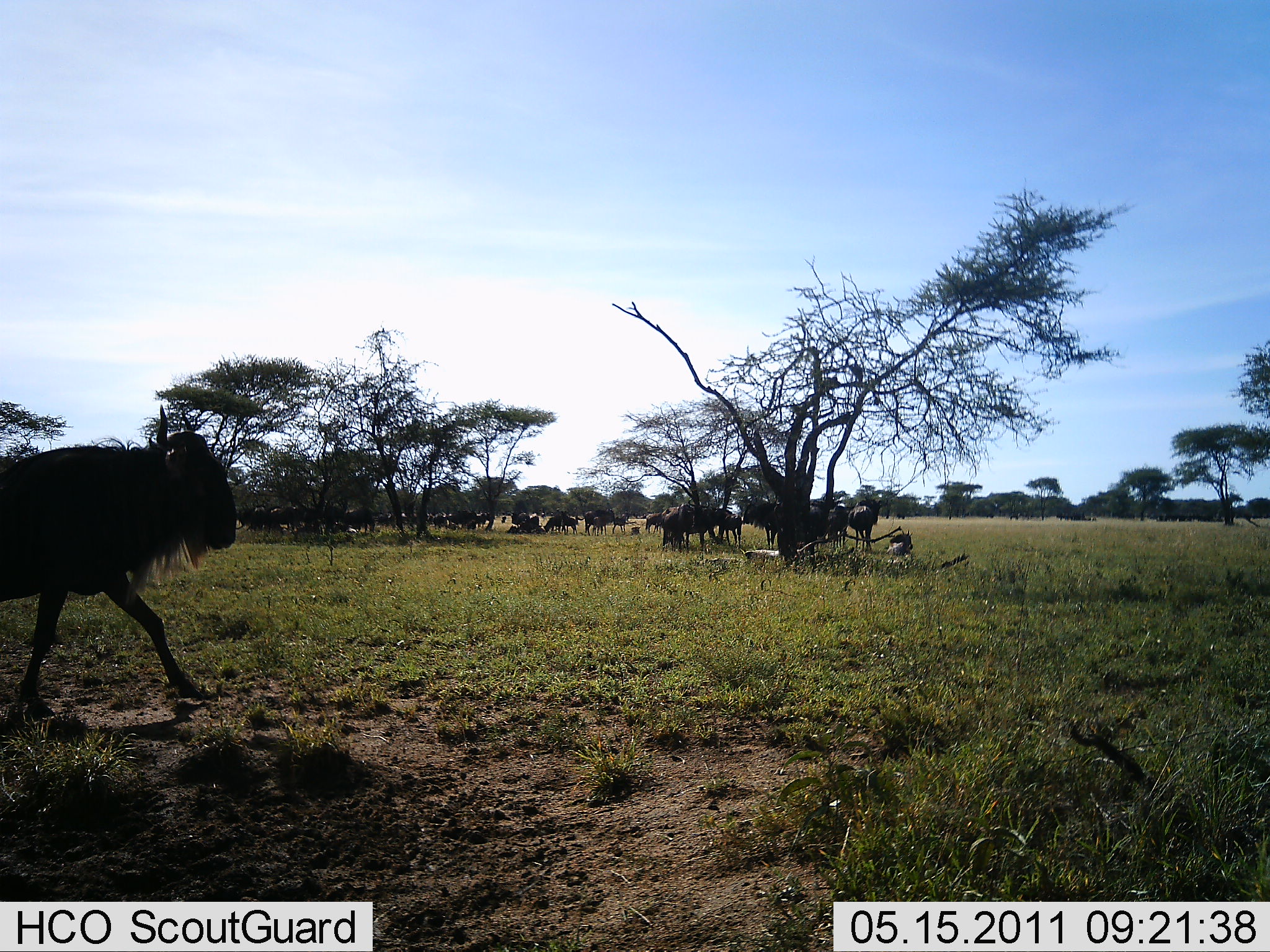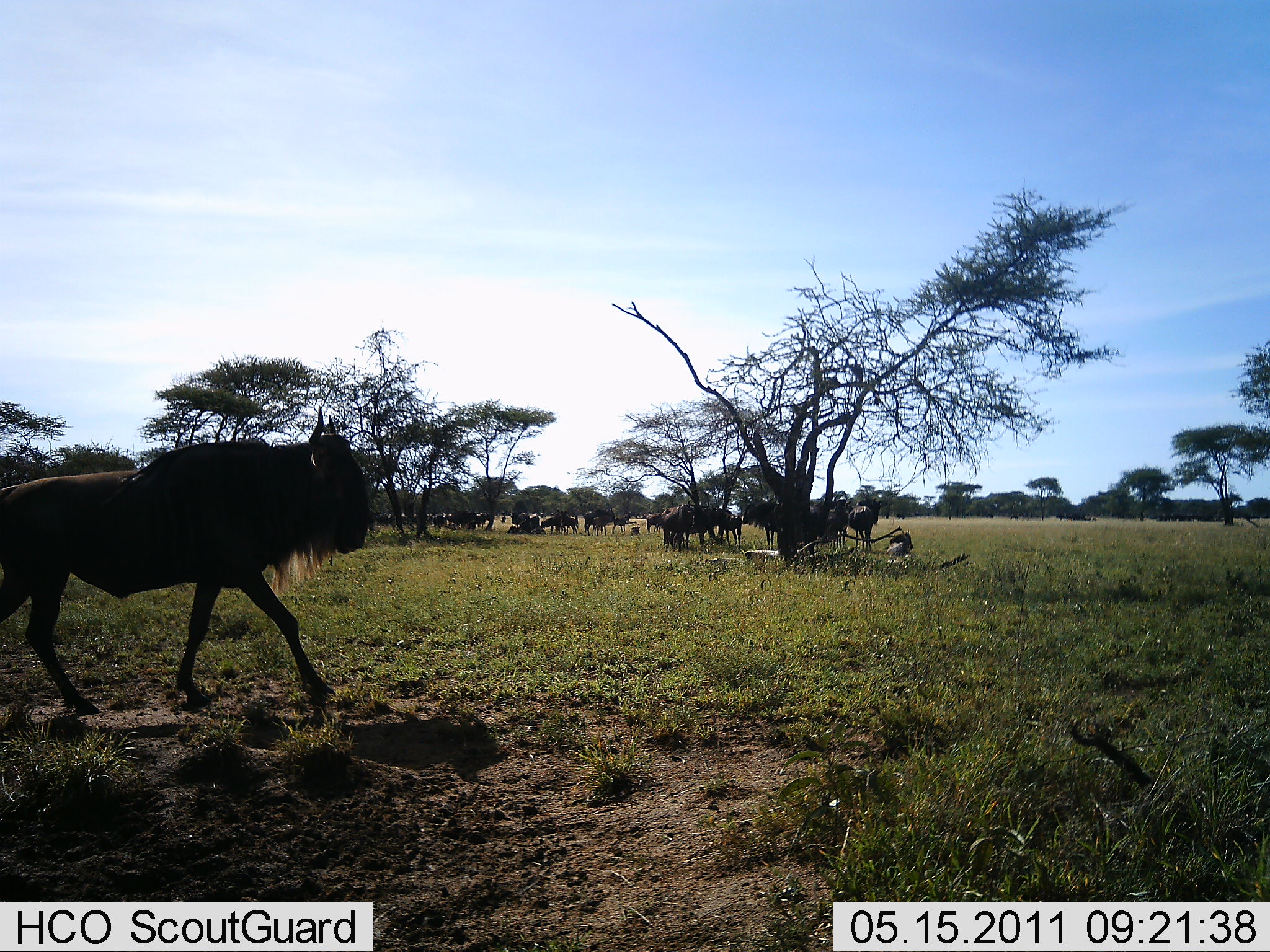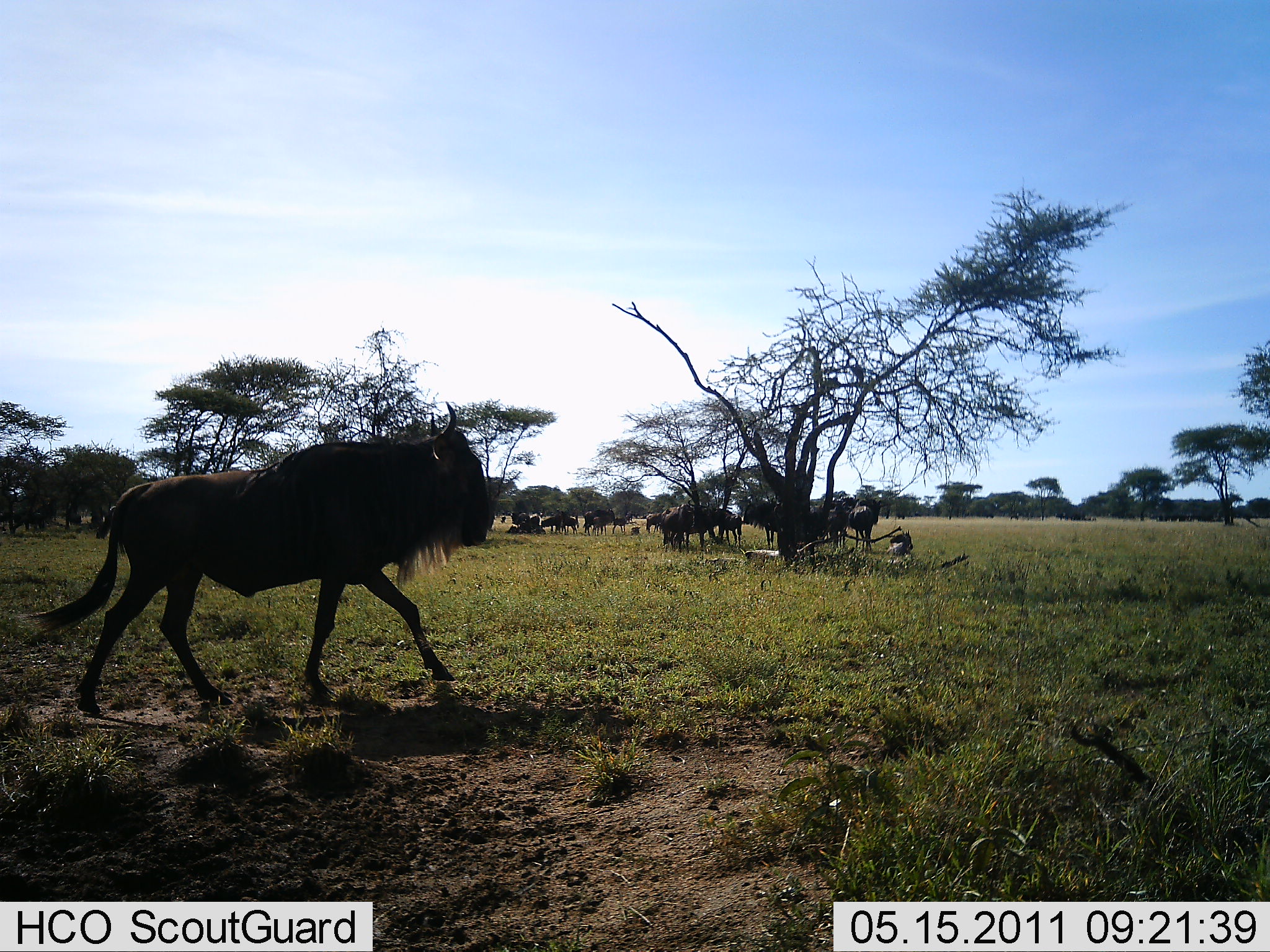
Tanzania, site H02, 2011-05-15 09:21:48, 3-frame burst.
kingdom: Animalia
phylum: Chordata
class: Mammalia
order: Artiodactyla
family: Bovidae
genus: Connochaetes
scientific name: Connochaetes taurinus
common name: blue wildebeest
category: wildebeest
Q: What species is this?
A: Wildebeest (blue wildebeest) (Connochaetes taurinus).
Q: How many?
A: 11-50.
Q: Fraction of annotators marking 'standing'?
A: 58%.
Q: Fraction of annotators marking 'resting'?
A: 50%.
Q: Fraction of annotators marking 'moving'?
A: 92%.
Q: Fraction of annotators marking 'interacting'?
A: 0%.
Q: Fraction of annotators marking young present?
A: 8%.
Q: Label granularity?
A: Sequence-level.